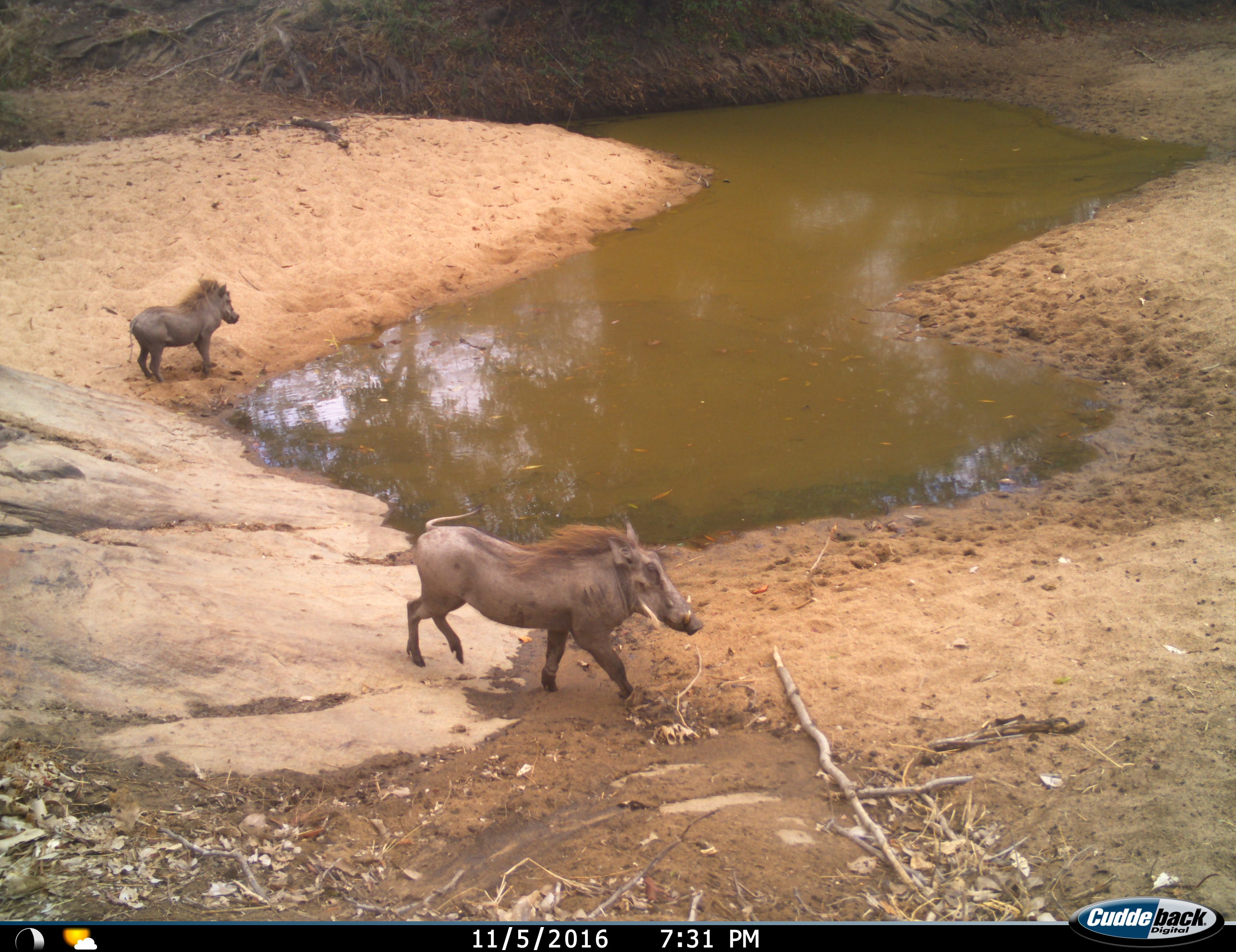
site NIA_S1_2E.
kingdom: Animalia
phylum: Chordata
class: Mammalia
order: Artiodactyla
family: Suidae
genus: Phacochoerus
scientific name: Phacochoerus africanus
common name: warthog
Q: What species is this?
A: Warthog (Phacochoerus africanus).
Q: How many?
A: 2.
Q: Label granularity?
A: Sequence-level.